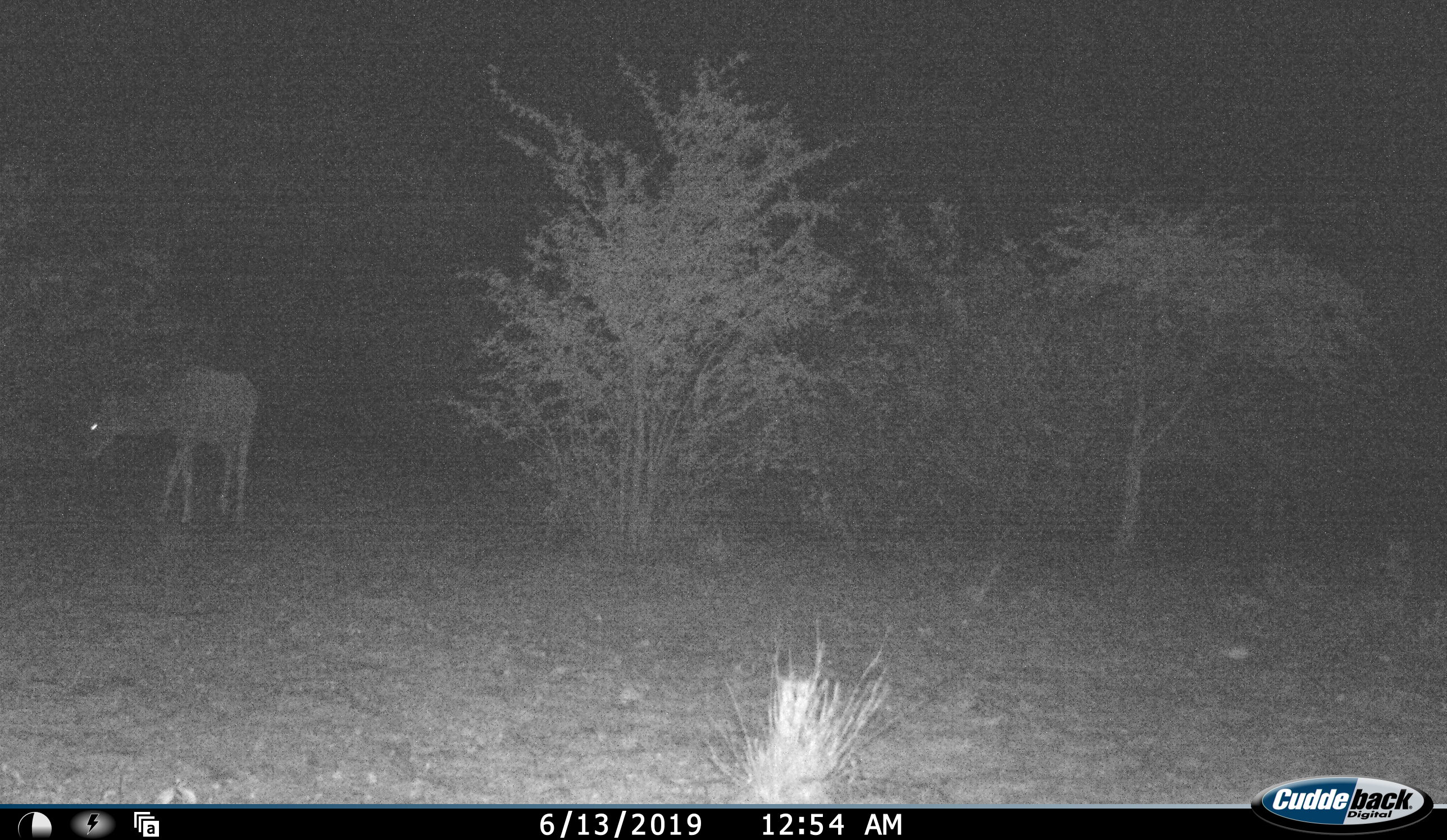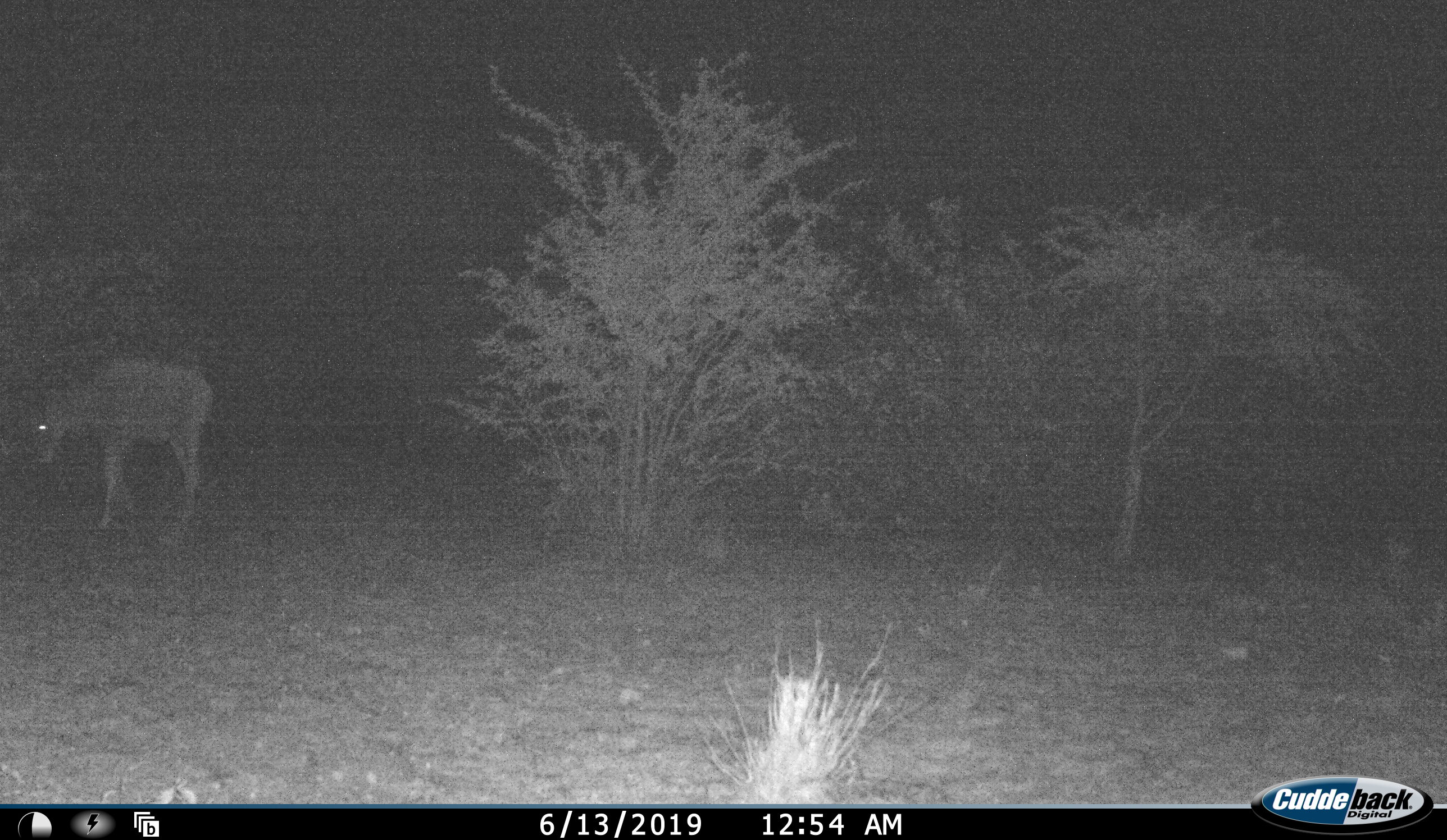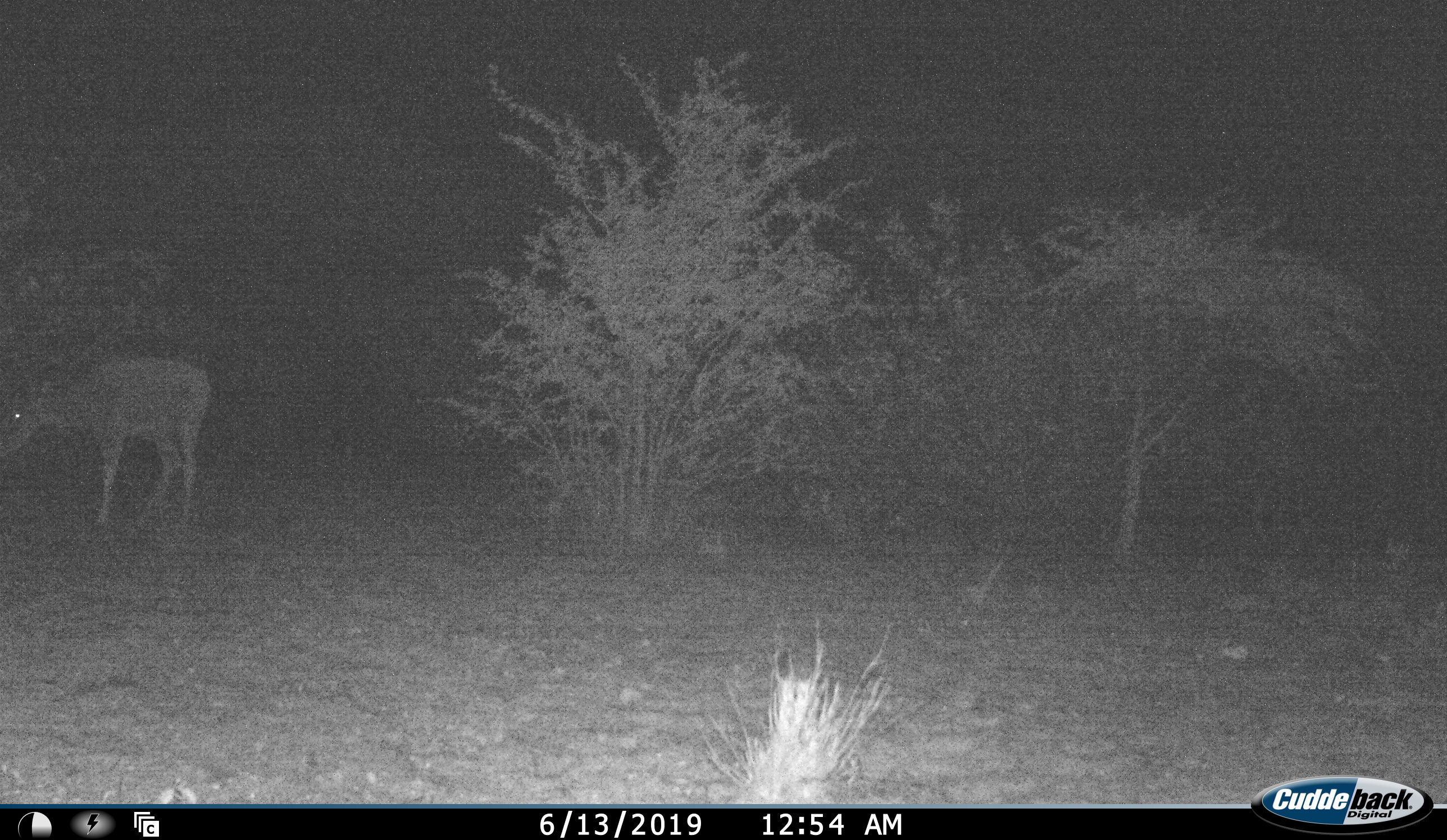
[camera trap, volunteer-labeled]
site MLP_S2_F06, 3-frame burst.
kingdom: Animalia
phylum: Chordata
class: Mammalia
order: Artiodactyla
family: Bovidae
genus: Tragelaphus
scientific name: Tragelaphus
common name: kudu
Kudu (Tragelaphus), count 1. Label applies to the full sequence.